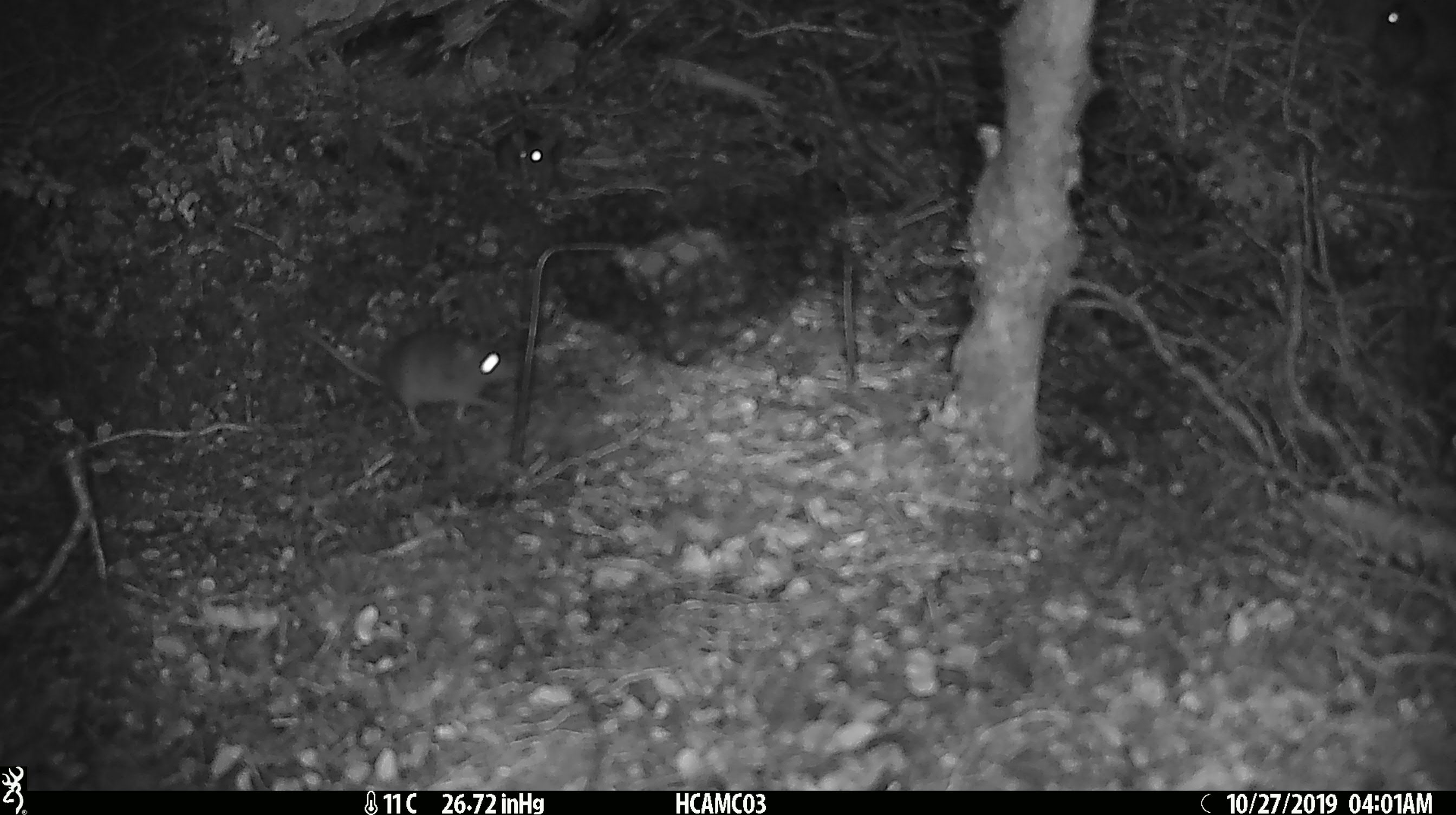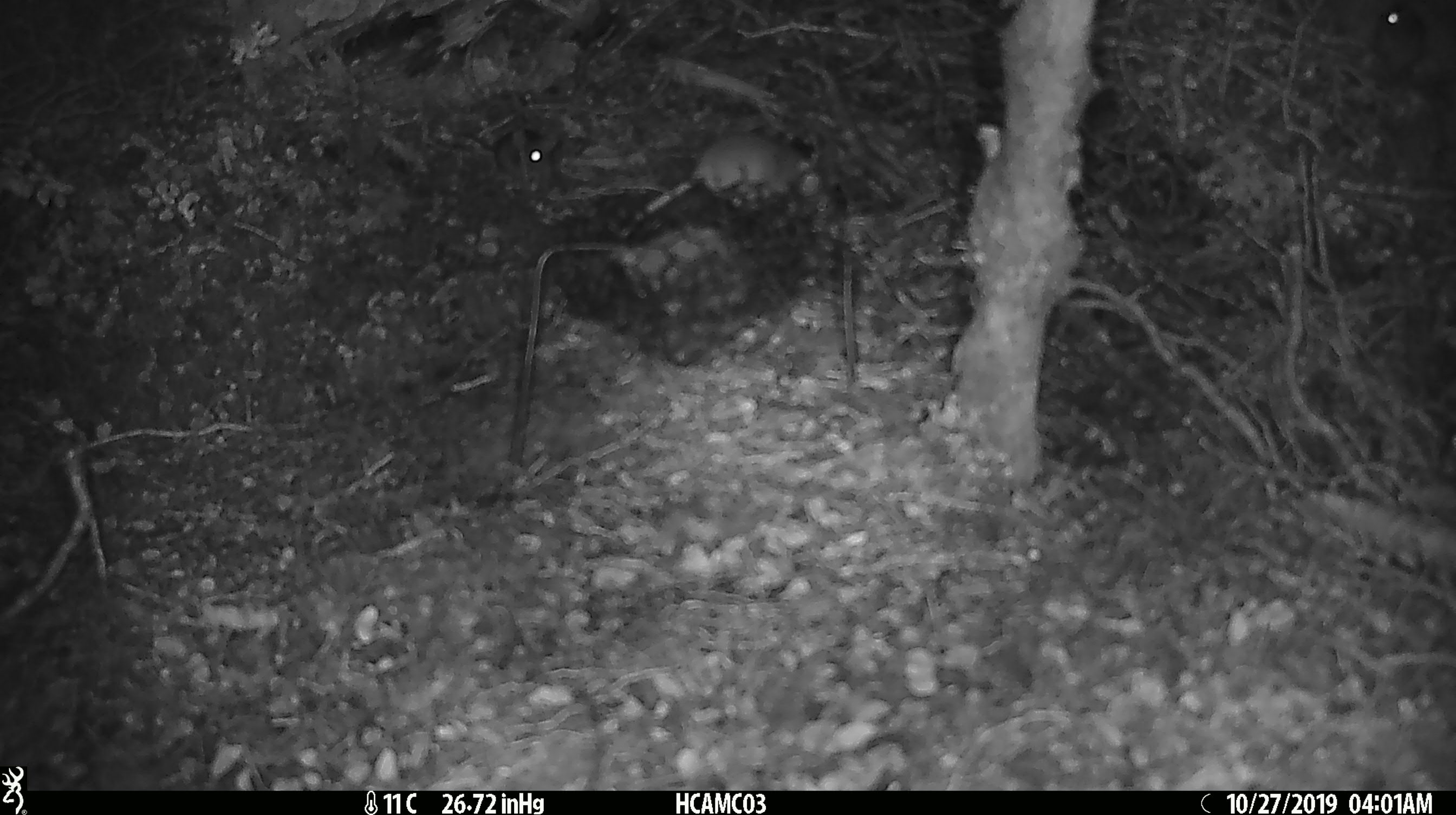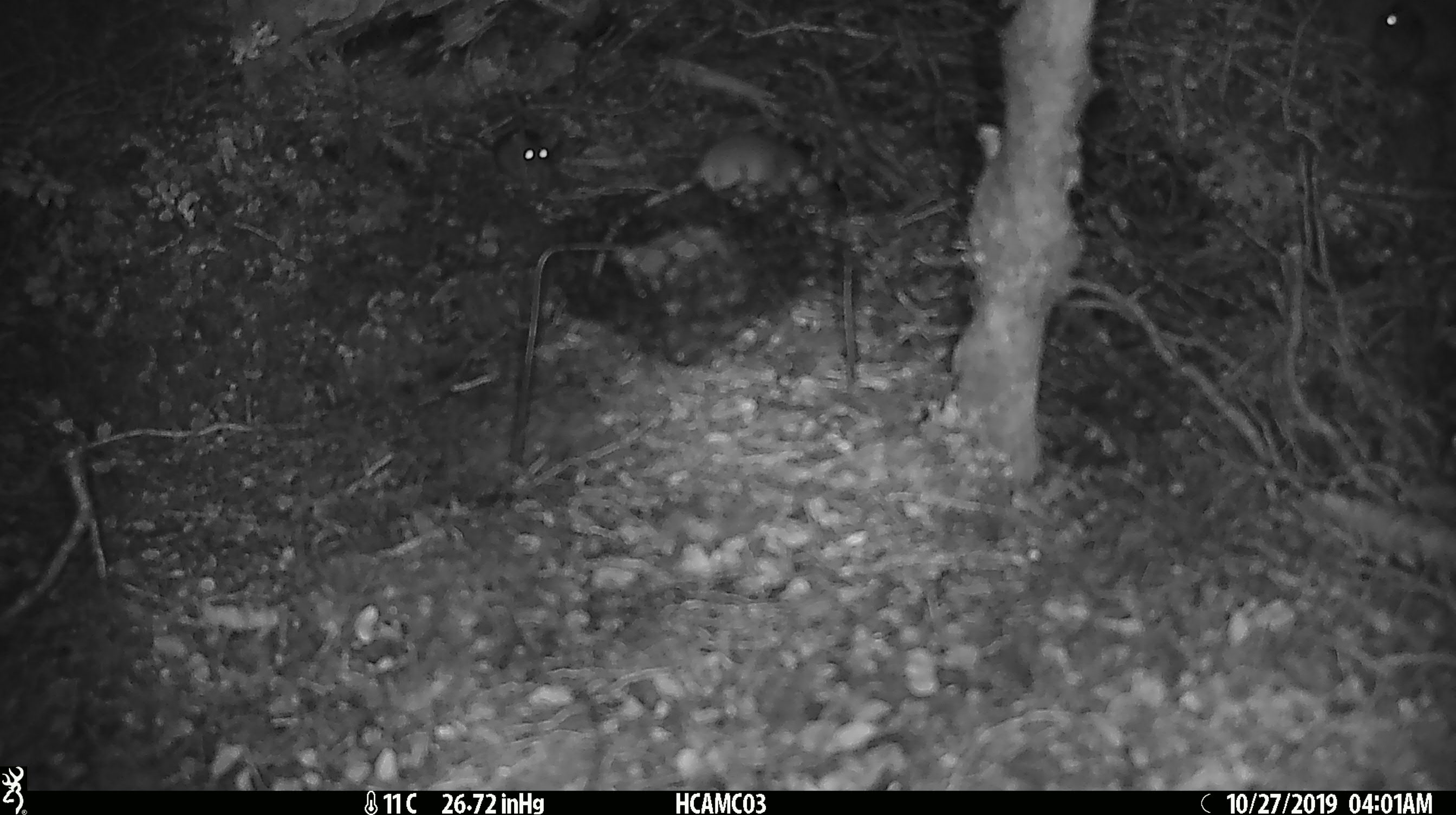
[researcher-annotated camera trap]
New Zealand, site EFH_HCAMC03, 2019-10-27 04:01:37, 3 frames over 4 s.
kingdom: Animalia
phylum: Chordata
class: Mammalia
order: Rodentia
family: Muridae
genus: Mus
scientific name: Mus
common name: mouse